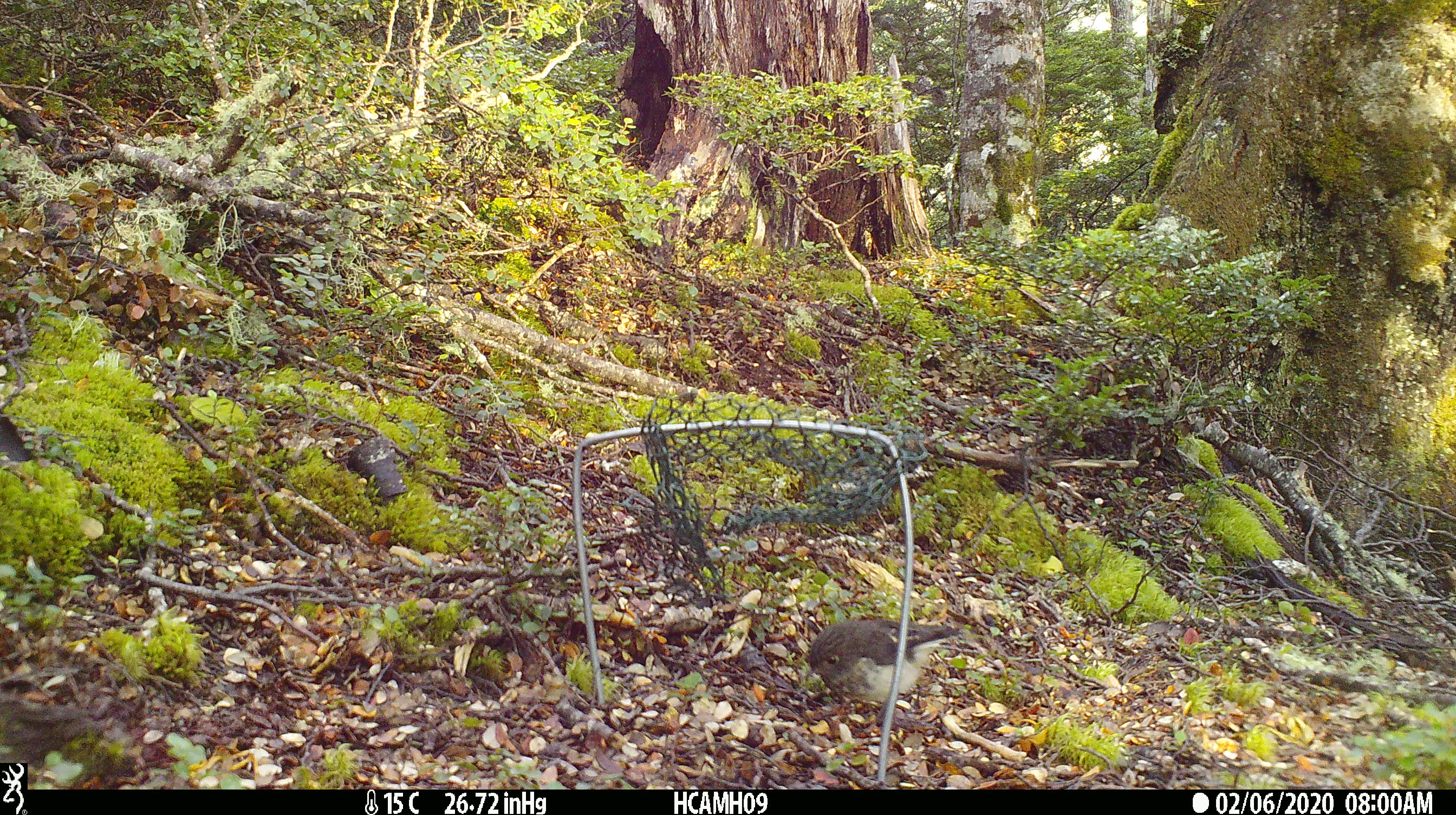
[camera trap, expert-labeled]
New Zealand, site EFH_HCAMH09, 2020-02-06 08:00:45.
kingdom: Animalia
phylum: Chordata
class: Aves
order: Passeriformes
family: Petroicidae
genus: Petroica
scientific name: Petroica macrocephala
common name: tomtit